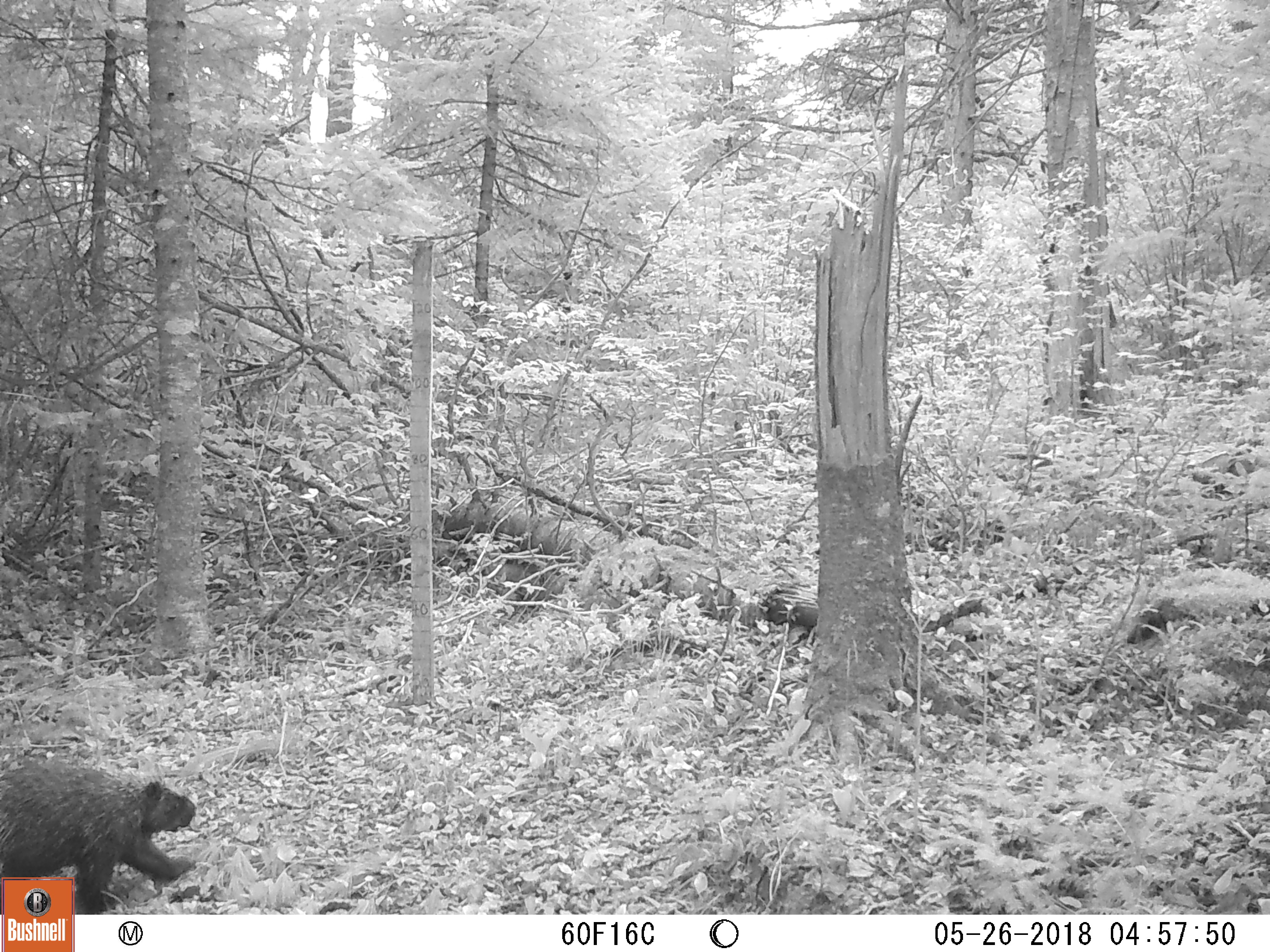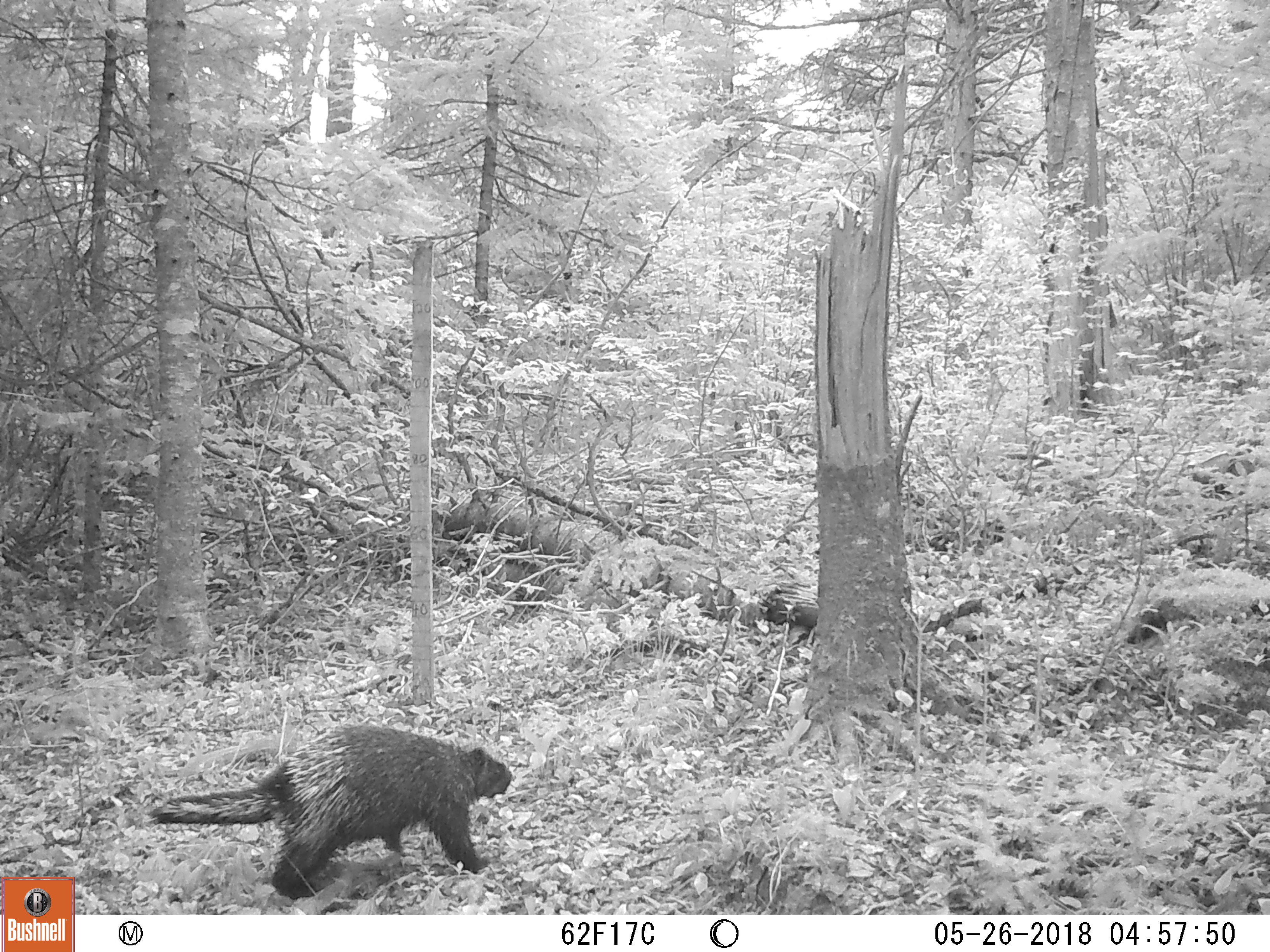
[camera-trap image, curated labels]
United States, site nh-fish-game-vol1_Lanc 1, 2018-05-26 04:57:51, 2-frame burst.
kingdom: Animalia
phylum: Chordata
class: Mammalia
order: Rodentia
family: Erethizontidae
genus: Erethizon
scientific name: Erethizon dorsatum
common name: porcupine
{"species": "porcupine (Erethizon dorsatum)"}